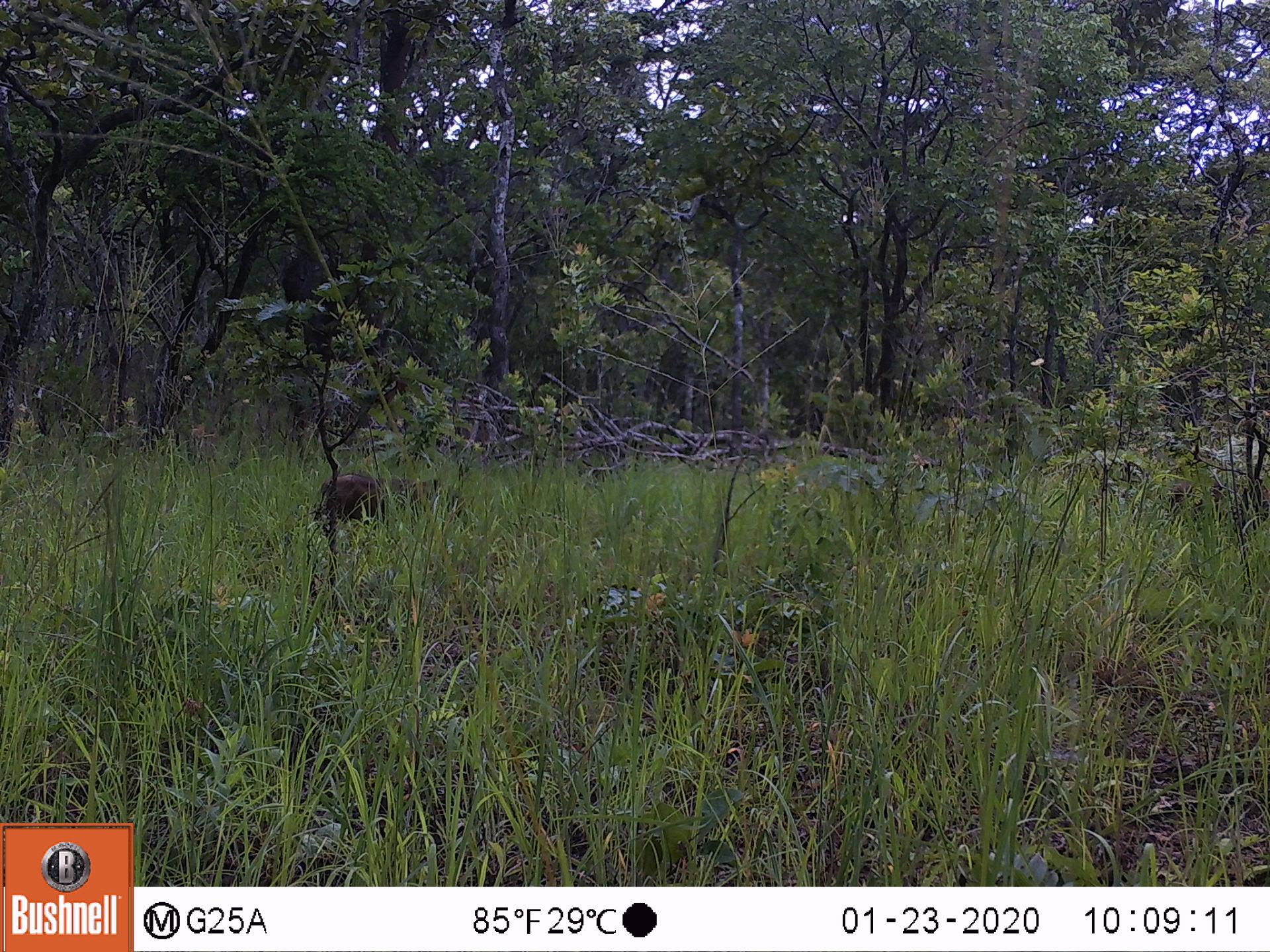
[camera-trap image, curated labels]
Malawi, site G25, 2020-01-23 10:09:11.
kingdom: Animalia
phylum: Chordata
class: Mammalia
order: Artiodactyla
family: Suidae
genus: Potamochoerus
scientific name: Potamochoerus larvatus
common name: bushpig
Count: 1.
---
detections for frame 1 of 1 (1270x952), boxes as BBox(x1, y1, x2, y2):
bushpig: BBox(318, 463, 466, 544)